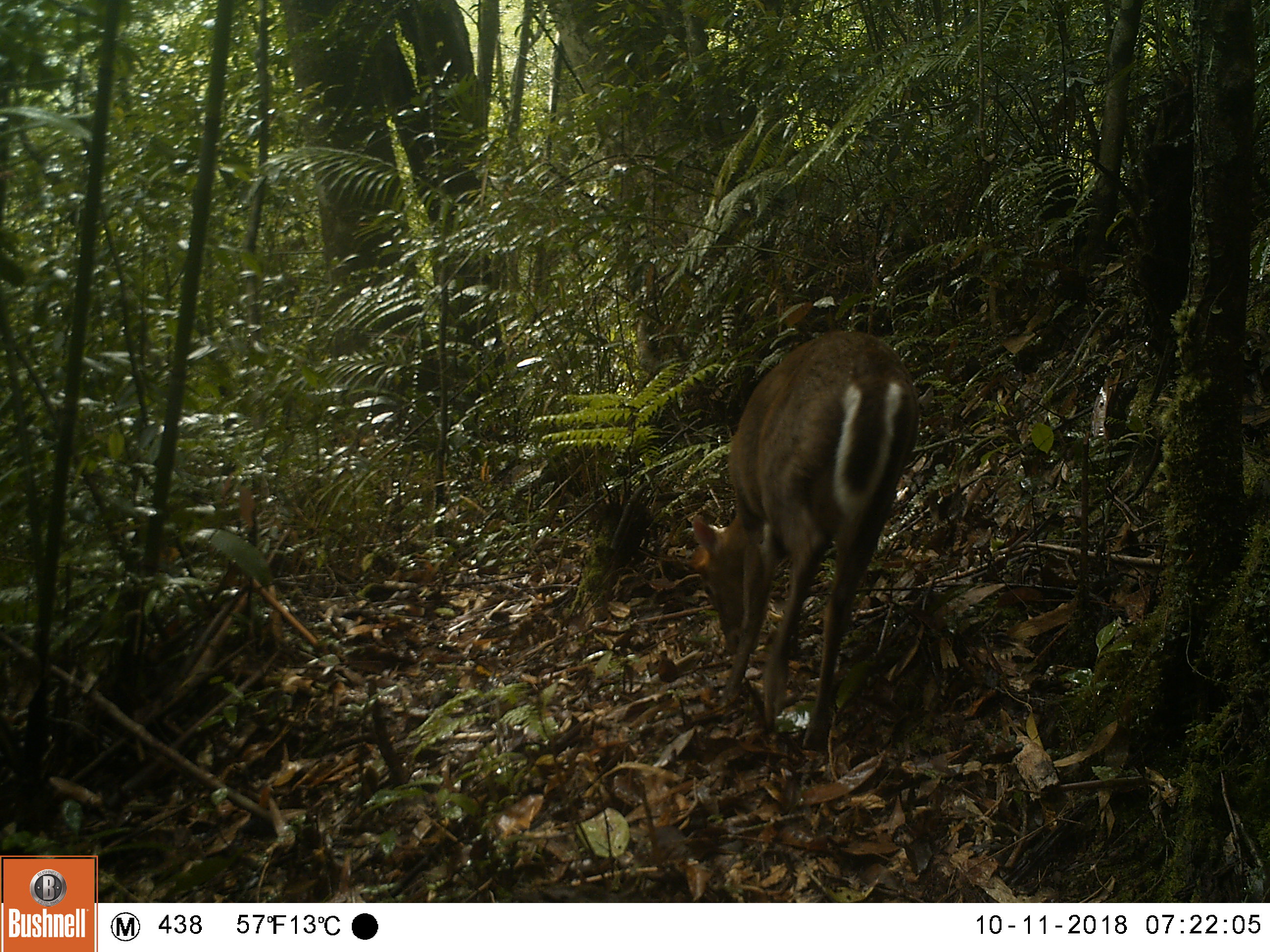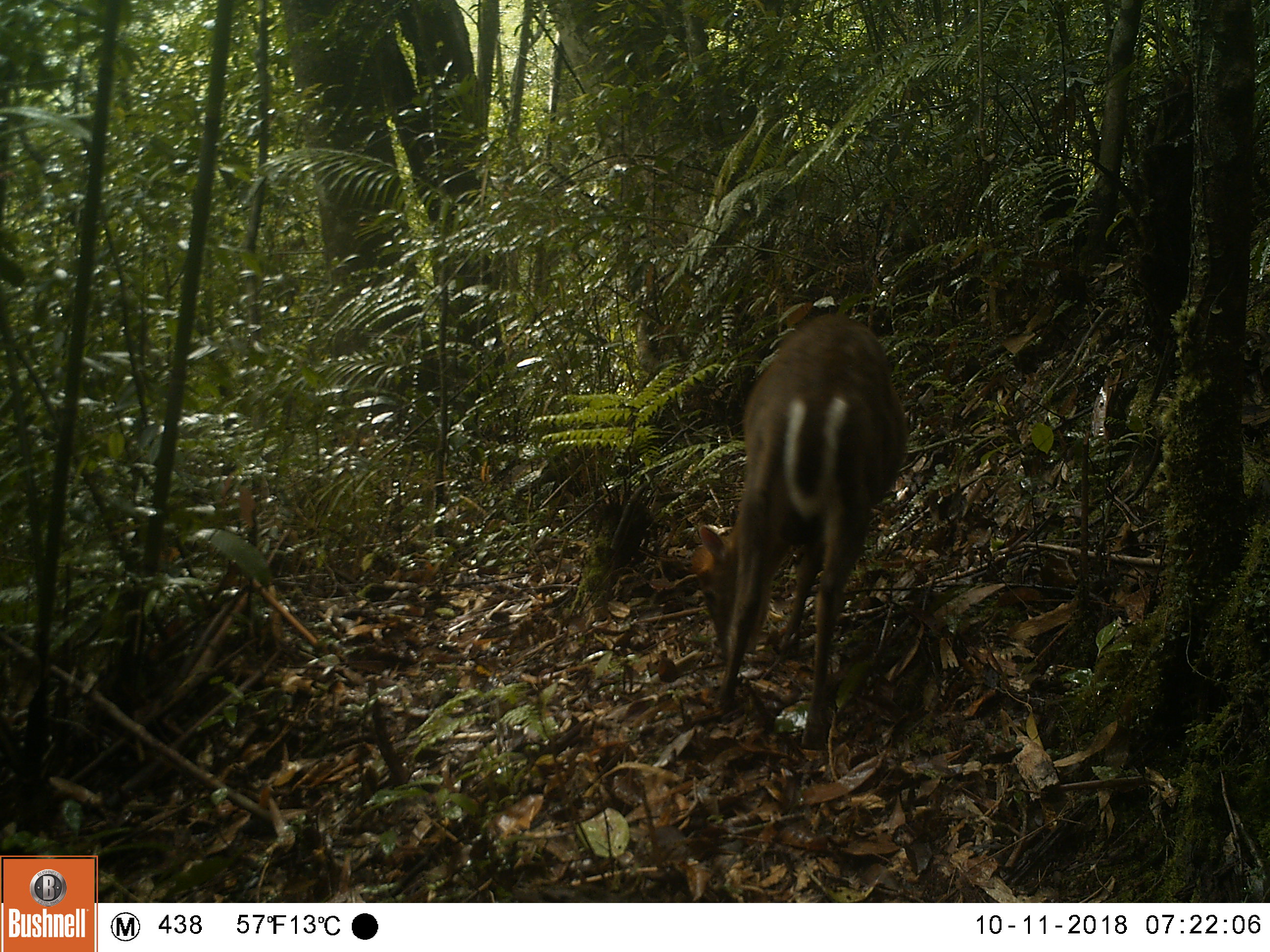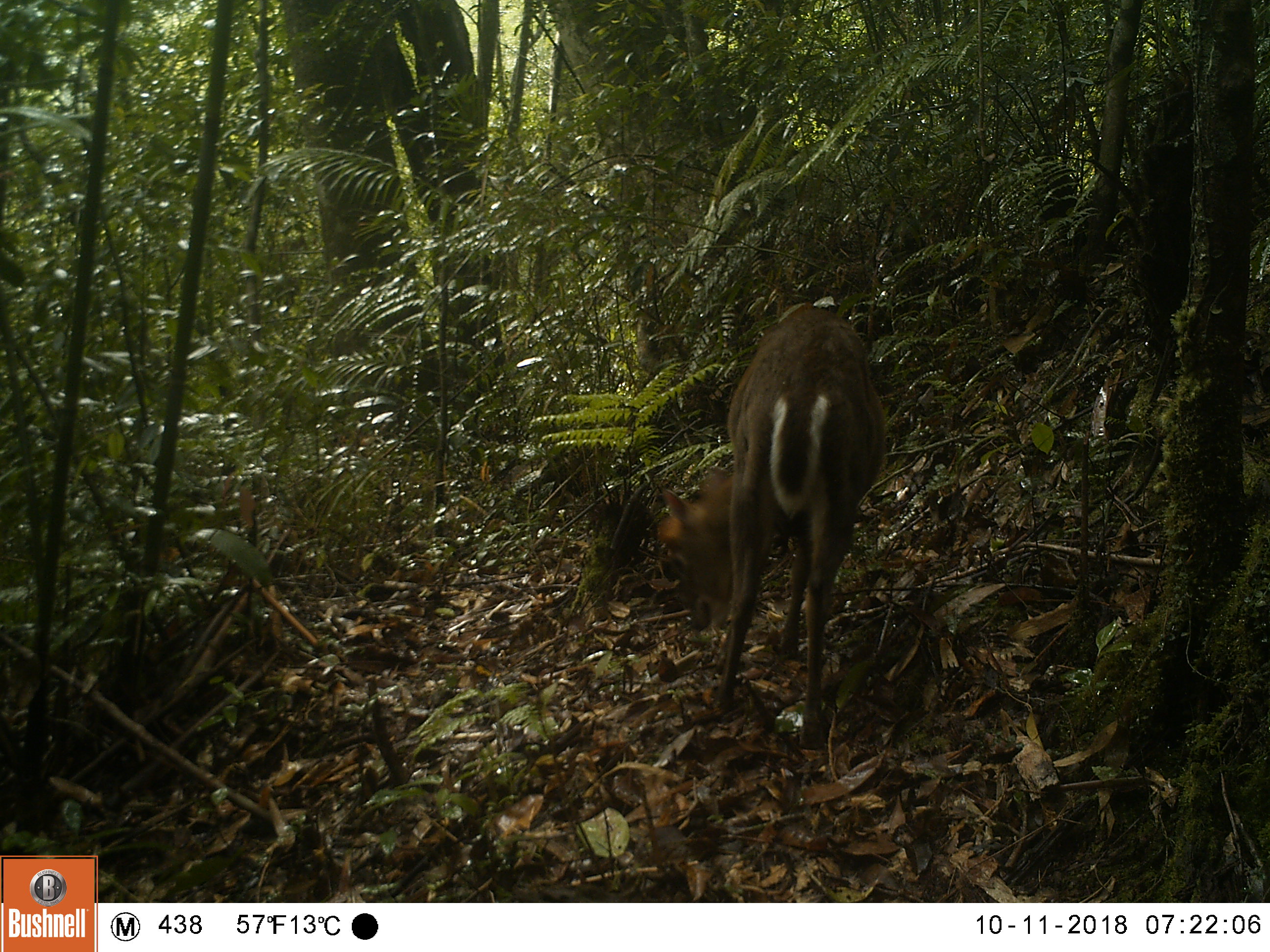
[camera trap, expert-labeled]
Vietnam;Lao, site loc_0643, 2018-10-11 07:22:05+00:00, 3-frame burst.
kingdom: Animalia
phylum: Chordata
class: Mammalia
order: Artiodactyla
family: Cervidae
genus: Muntiacus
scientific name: Muntiacus rooseveltorum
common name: roosevelt's muntjac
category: roosevelts muntjac group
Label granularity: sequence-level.